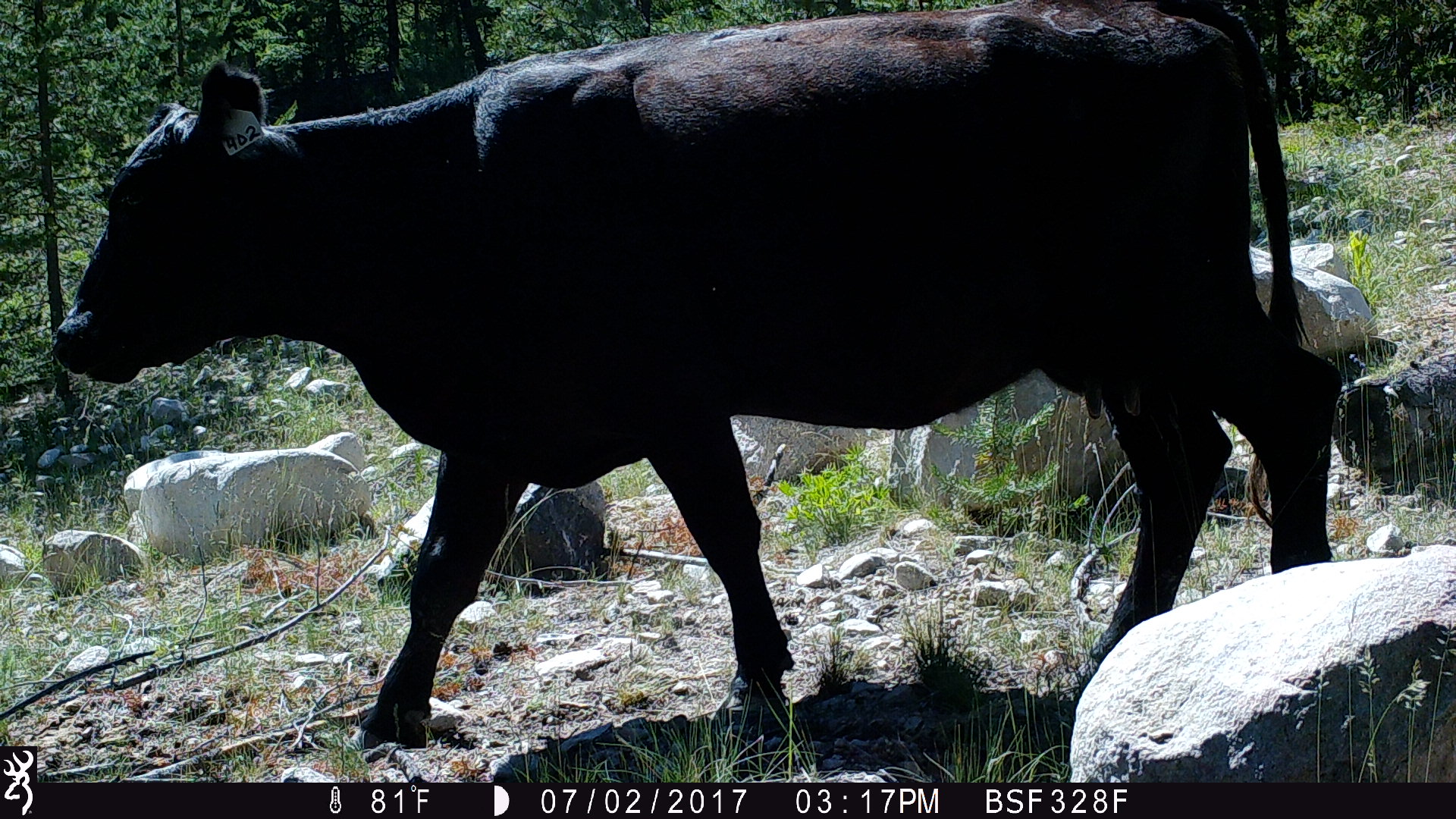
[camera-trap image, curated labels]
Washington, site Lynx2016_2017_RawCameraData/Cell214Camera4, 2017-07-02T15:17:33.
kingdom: Animalia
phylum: Chordata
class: Mammalia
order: Artiodactyla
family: Bovidae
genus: Bos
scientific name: Bos taurus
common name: domestic cattle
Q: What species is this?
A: Domestic cattle (Bos taurus).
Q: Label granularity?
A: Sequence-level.